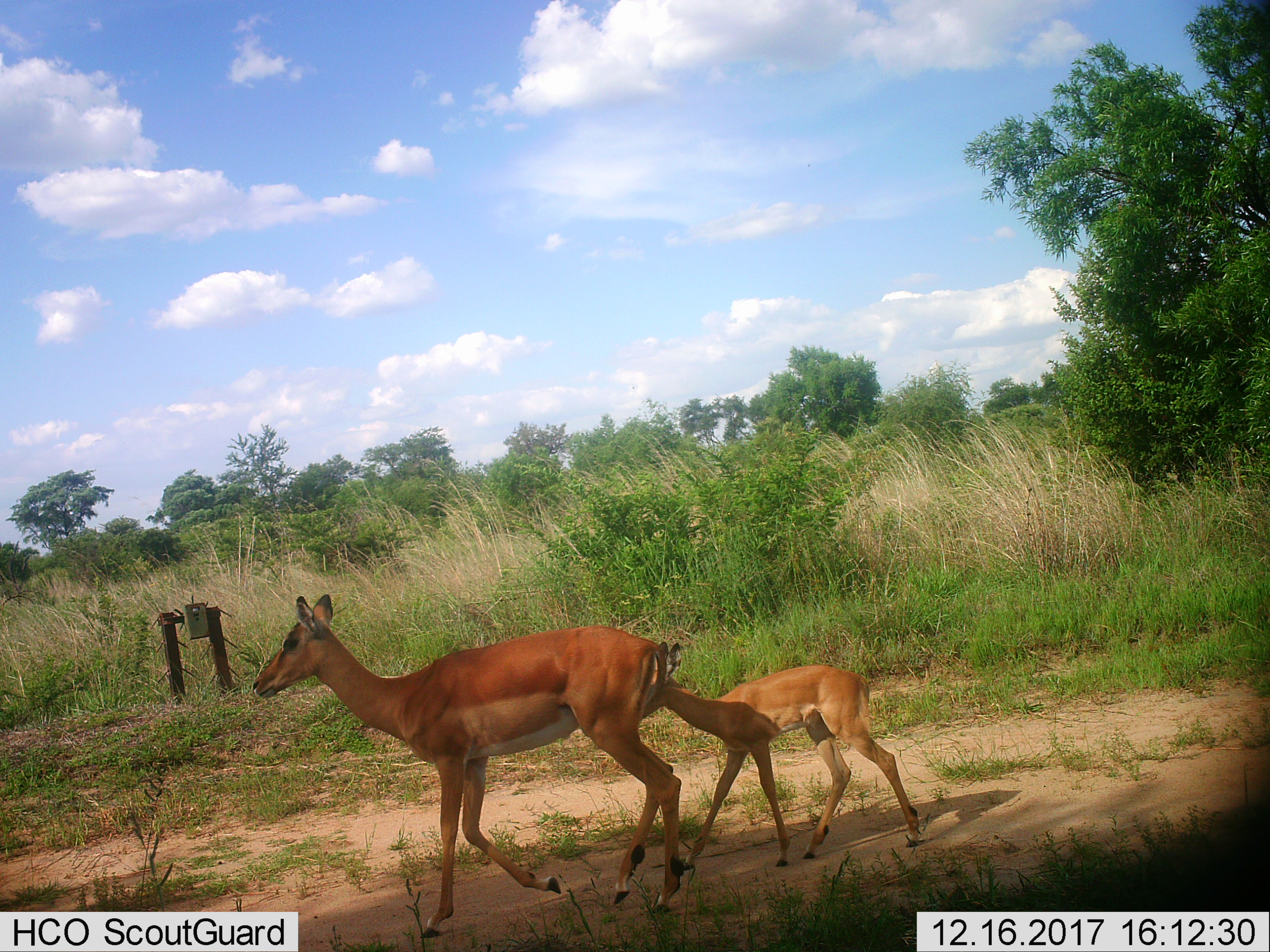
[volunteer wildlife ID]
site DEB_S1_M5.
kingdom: Animalia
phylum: Chordata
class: Mammalia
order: Artiodactyla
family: Bovidae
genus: Aepyceros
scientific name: Aepyceros melampus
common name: impala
Impala (Aepyceros melampus), count 2. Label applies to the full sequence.